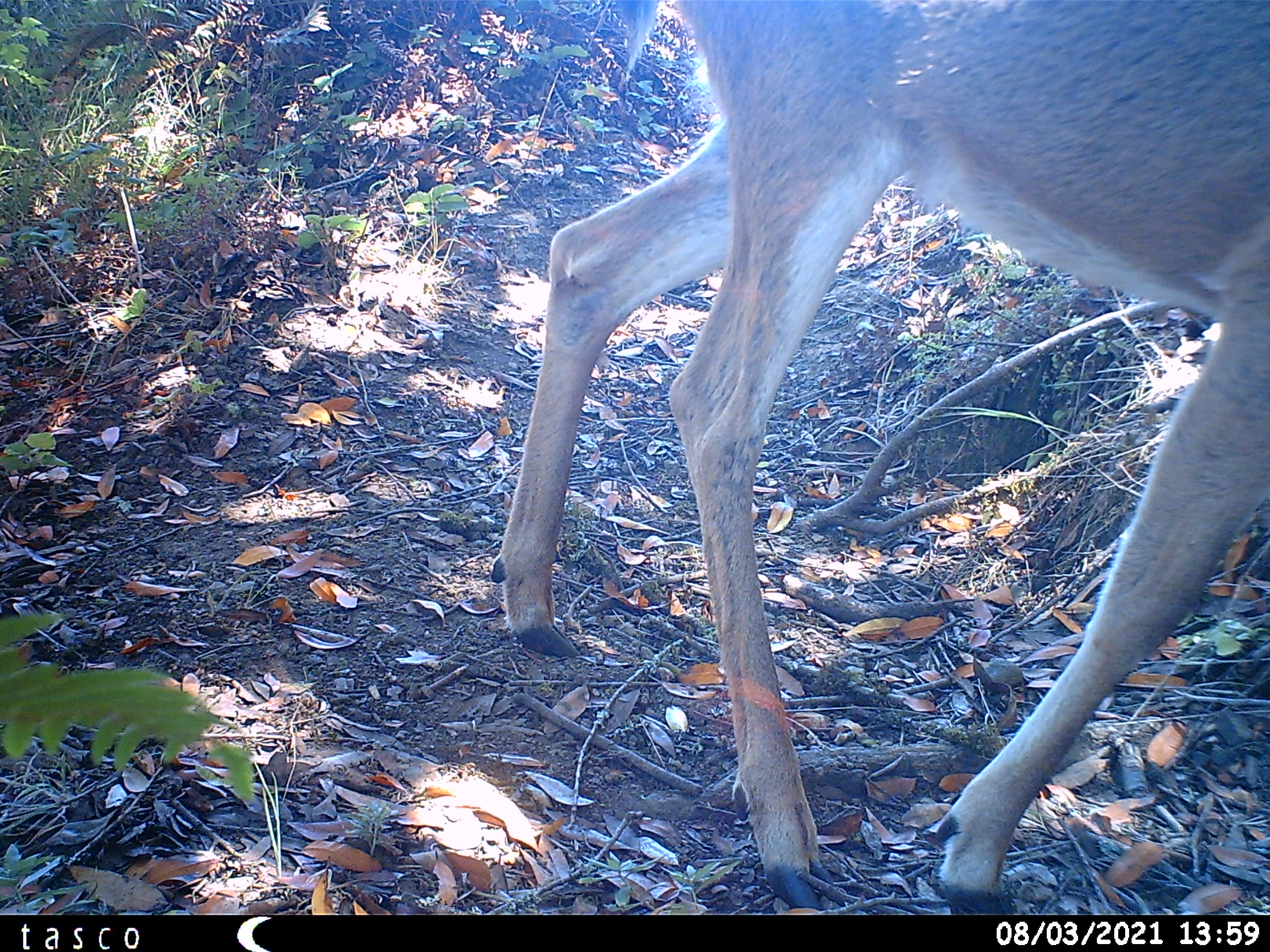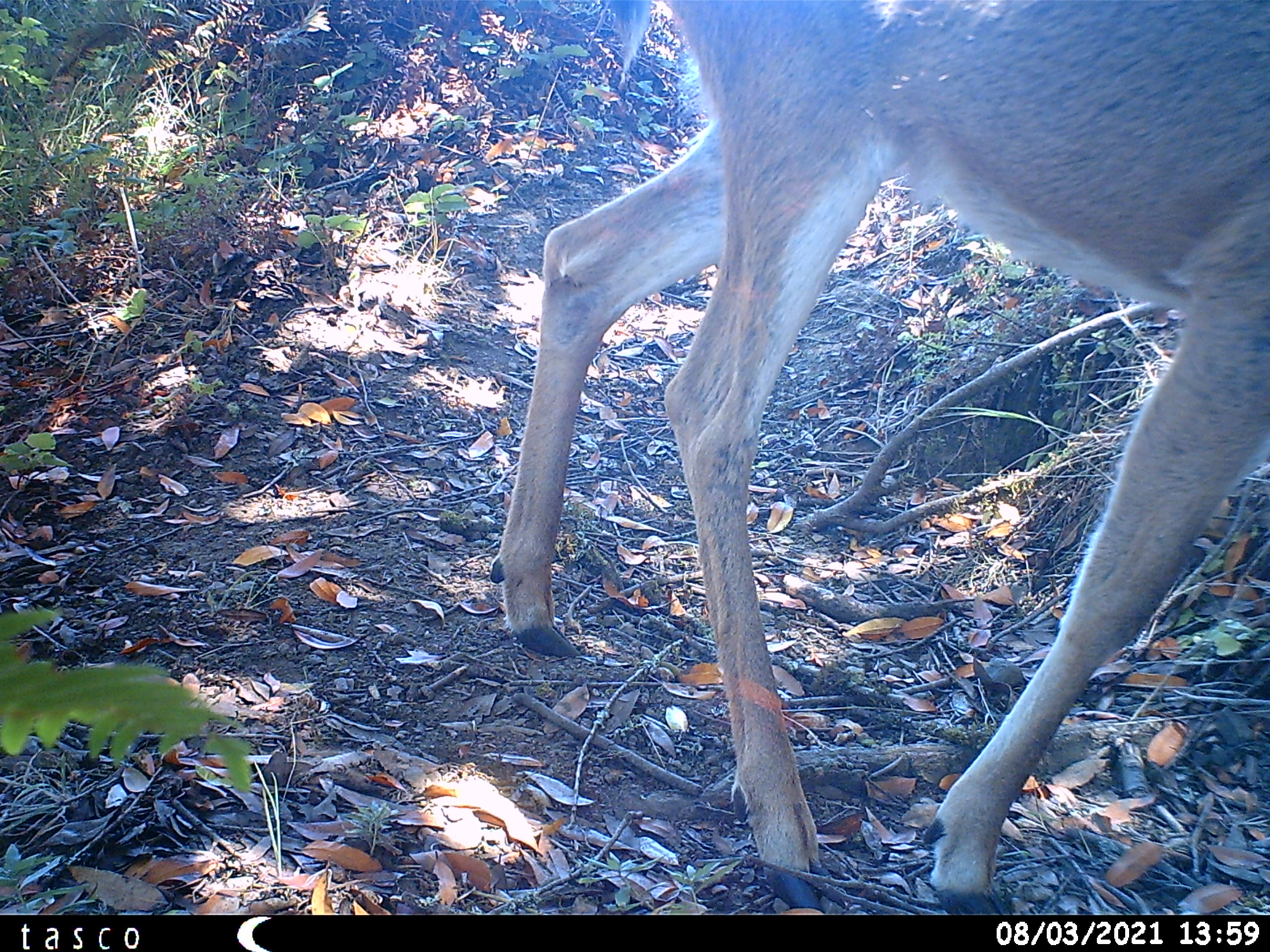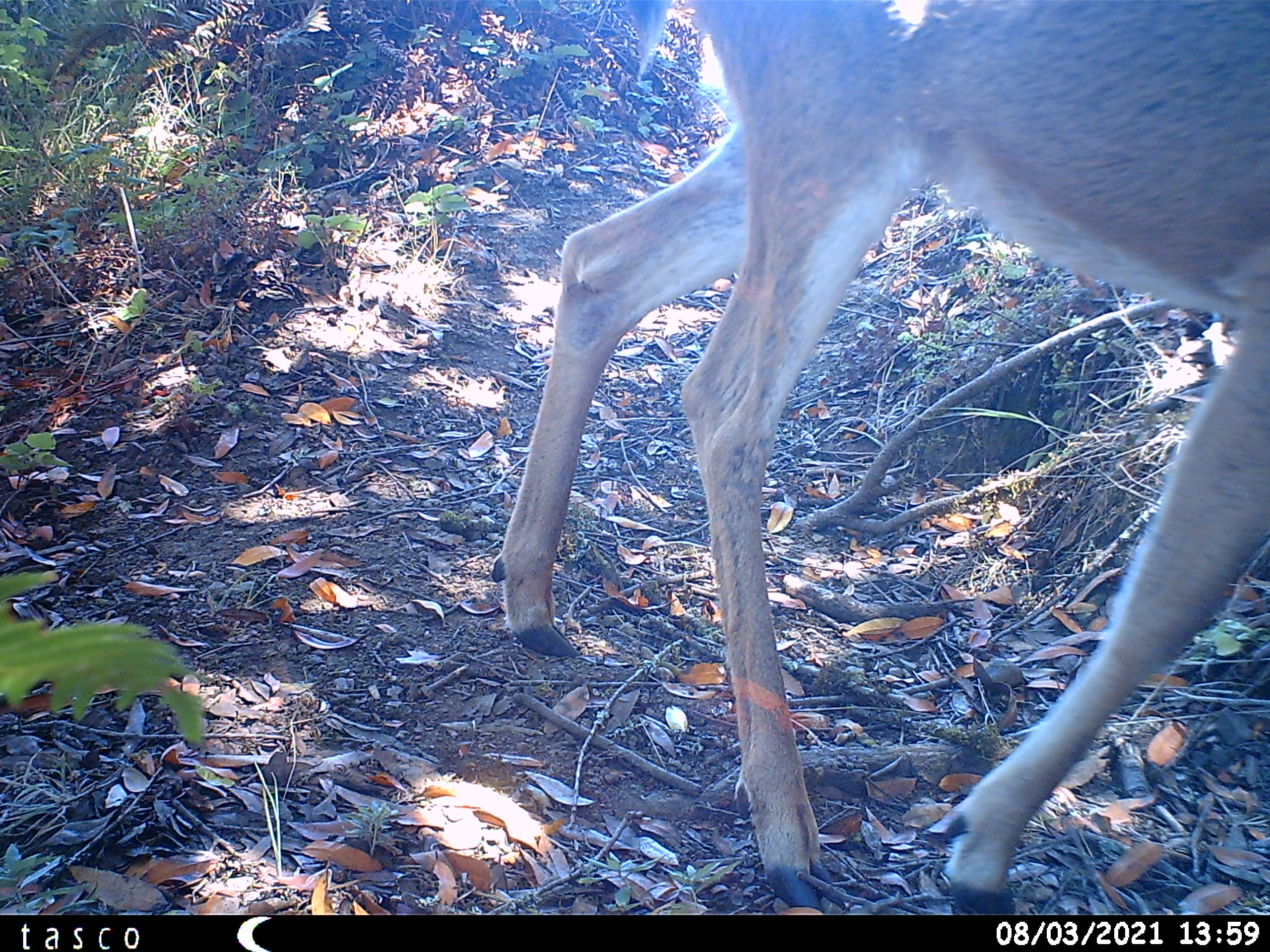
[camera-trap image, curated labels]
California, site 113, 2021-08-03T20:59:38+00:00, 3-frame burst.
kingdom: Animalia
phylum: Chordata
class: Mammalia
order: Artiodactyla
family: Cervidae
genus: Odocoileus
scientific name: Odocoileus hemionus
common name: mule deer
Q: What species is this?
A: Mule deer (Odocoileus hemionus).